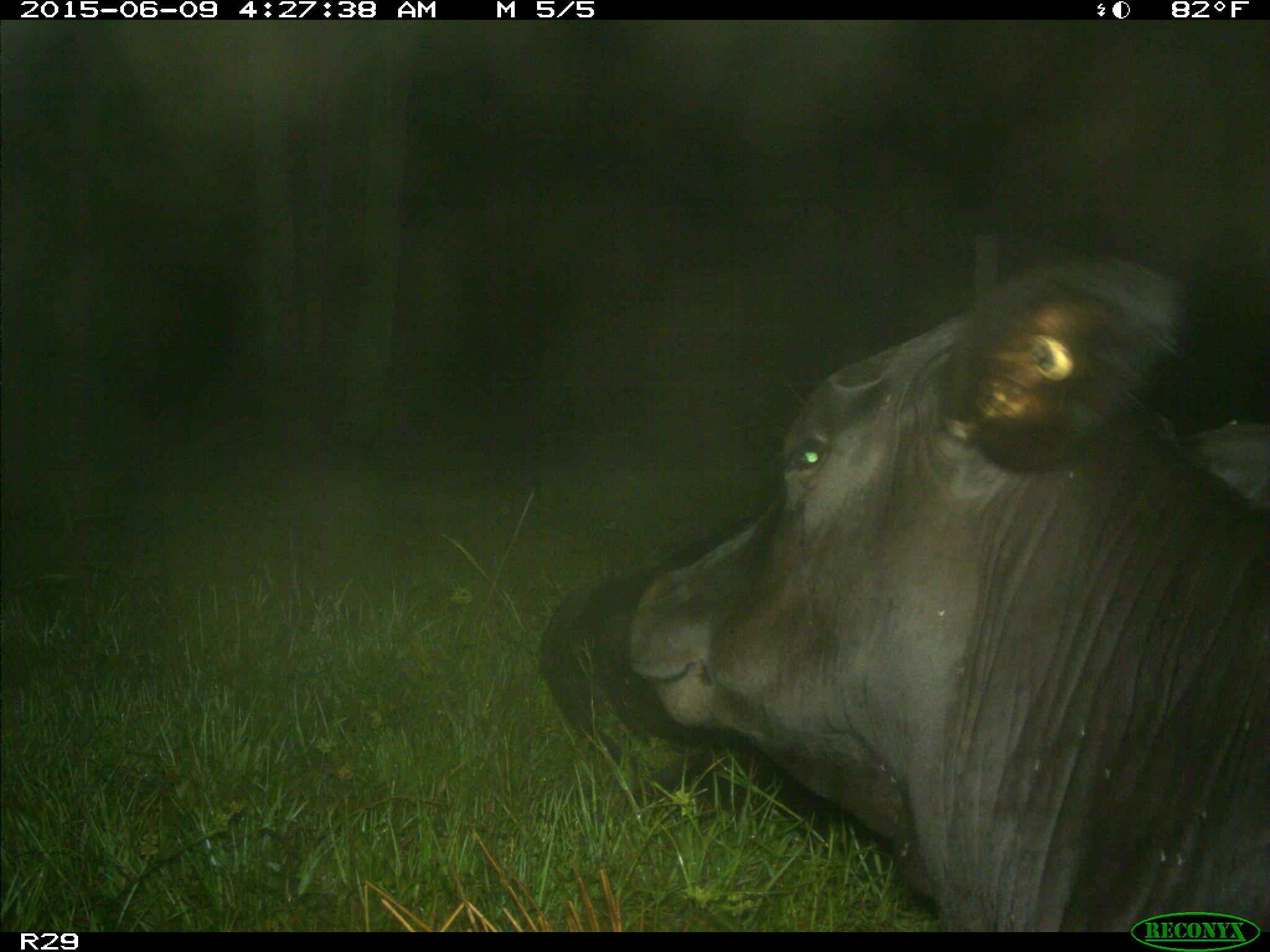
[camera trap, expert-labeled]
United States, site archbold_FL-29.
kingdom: Animalia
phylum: Chordata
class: Mammalia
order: Artiodactyla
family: Bovidae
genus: Bos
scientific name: Bos taurus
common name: domestic cow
Bos taurus (domestic cow).